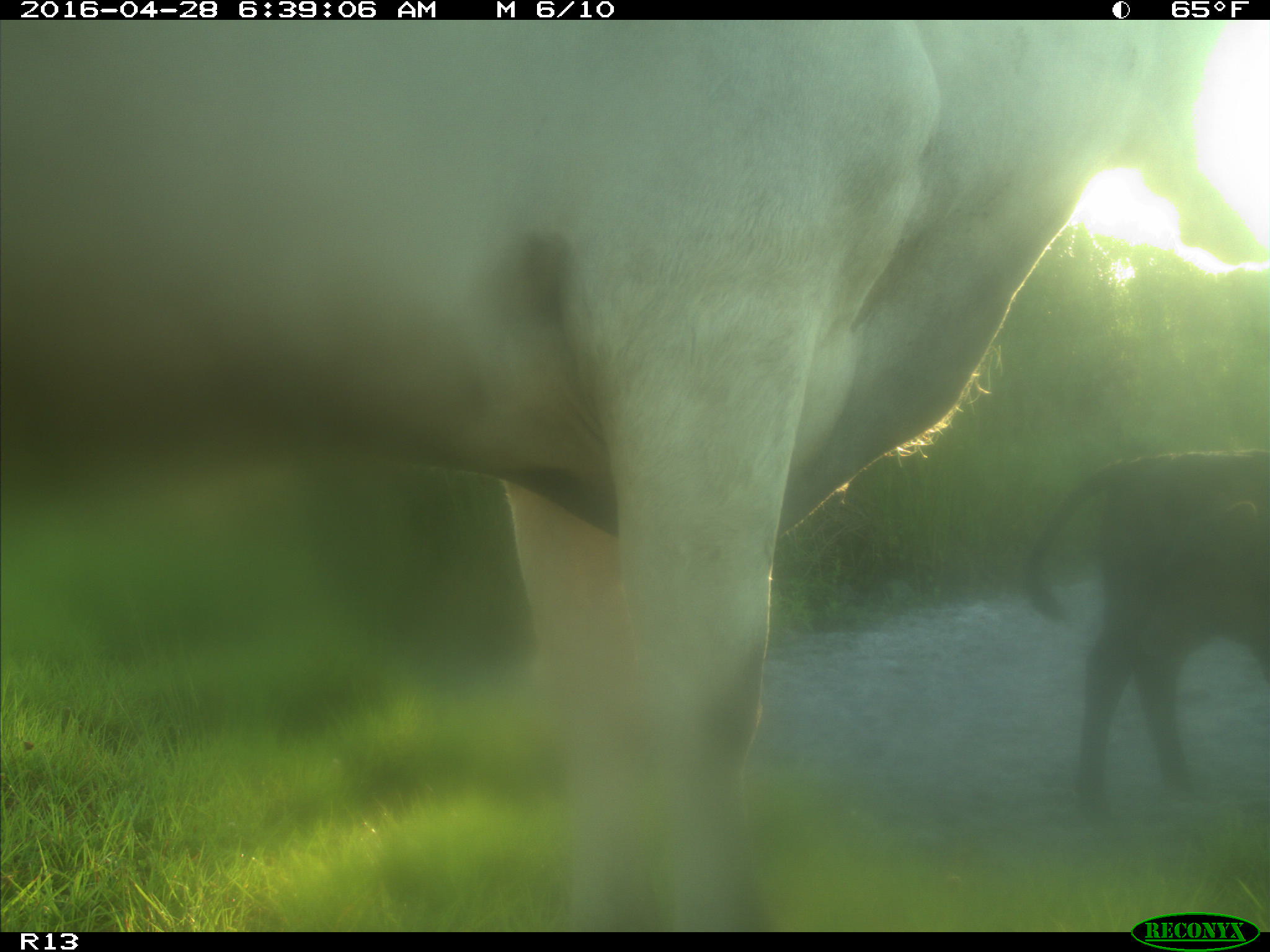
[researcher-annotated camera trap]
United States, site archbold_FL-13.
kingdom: Animalia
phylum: Chordata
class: Mammalia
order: Artiodactyla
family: Bovidae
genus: Bos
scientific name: Bos taurus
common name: domestic cow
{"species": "Bos taurus (domestic cow)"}